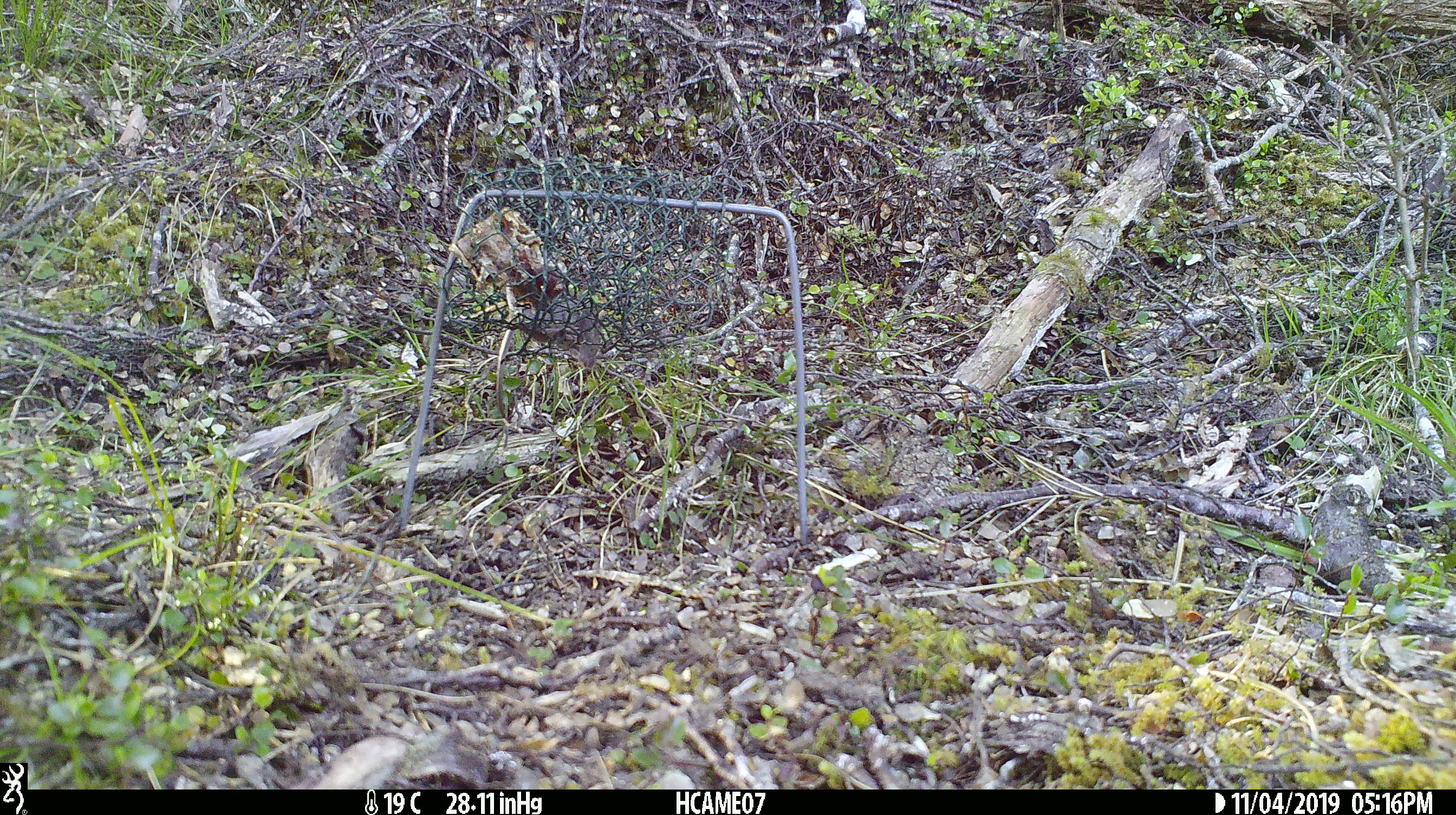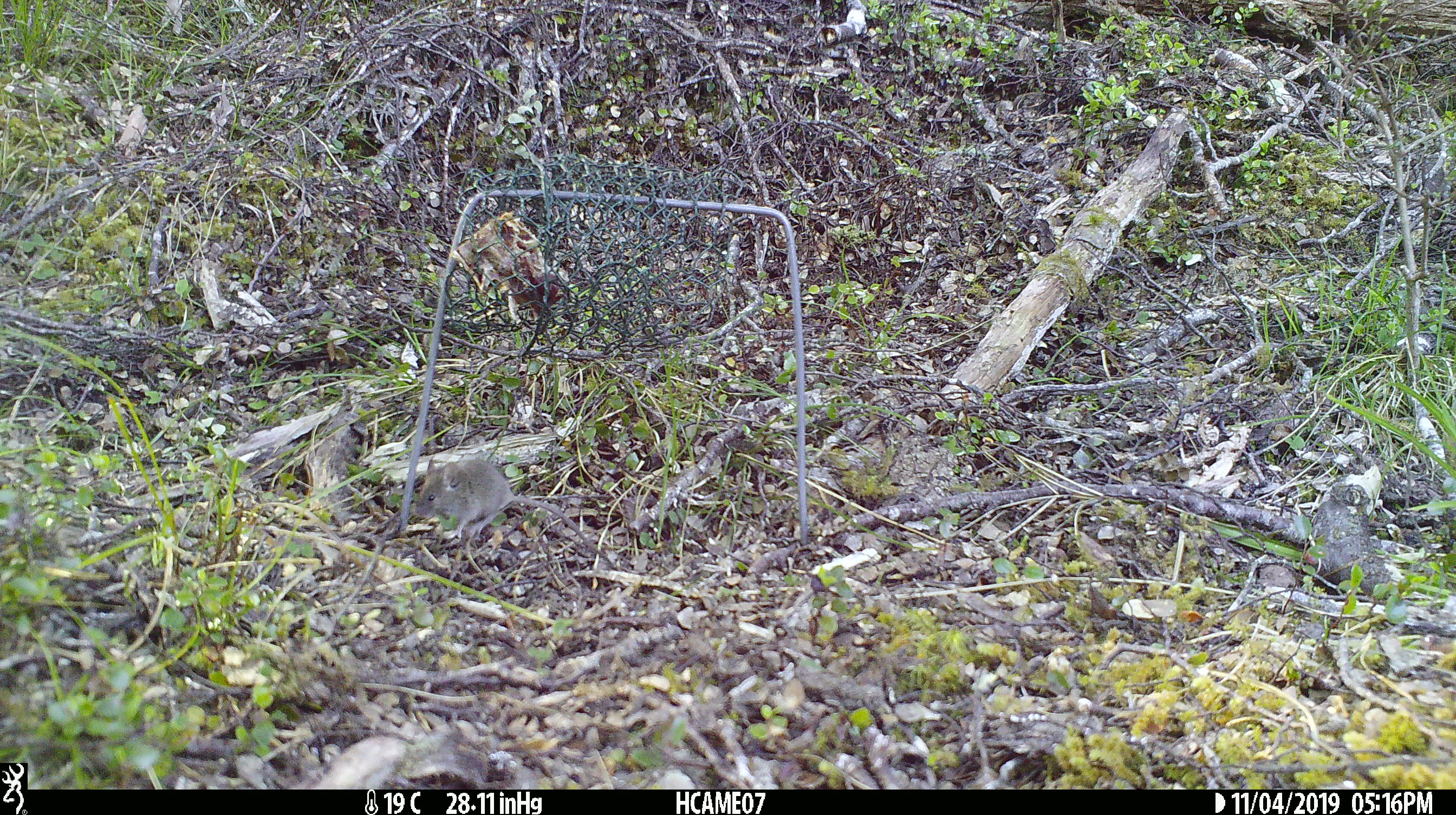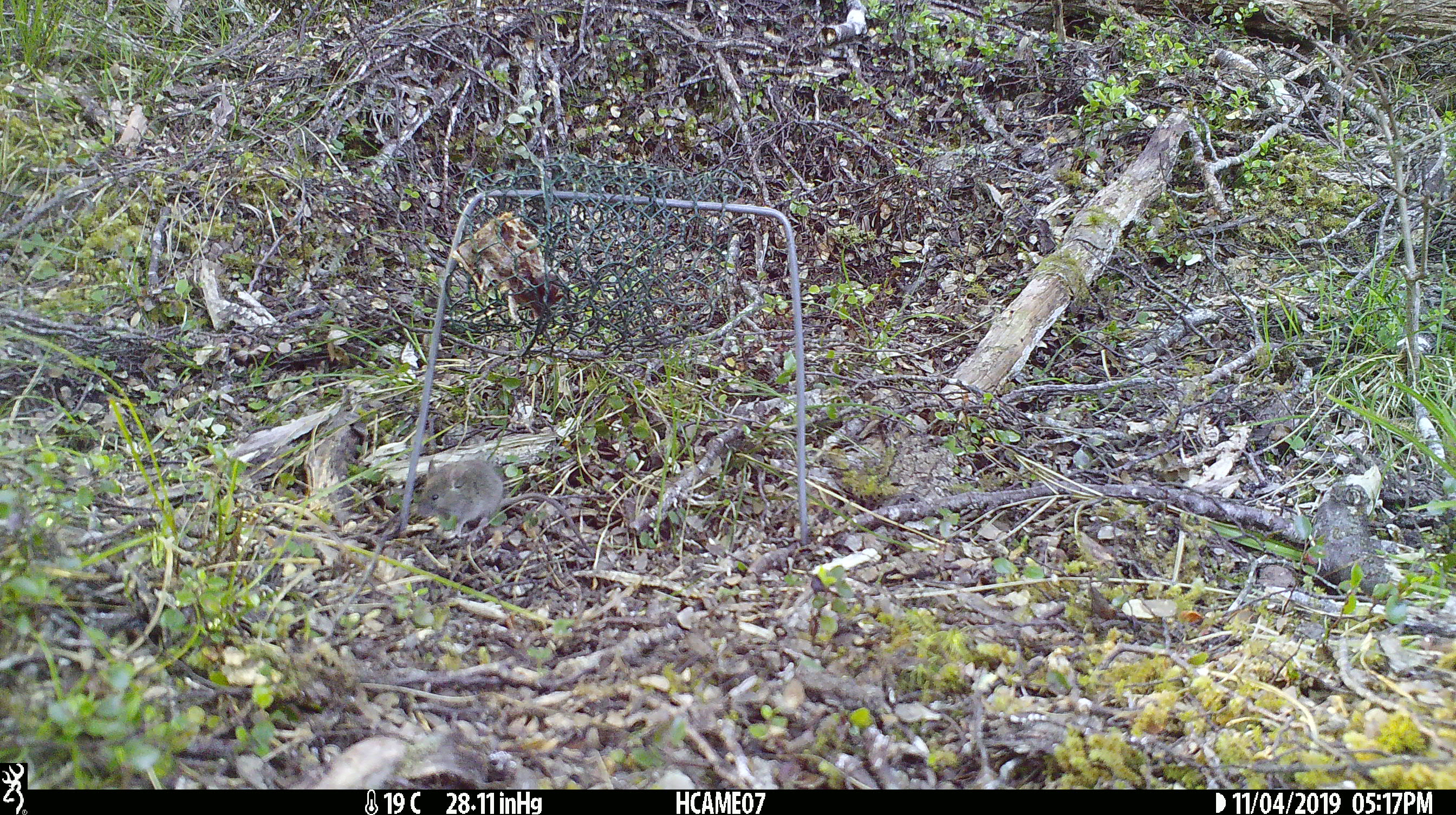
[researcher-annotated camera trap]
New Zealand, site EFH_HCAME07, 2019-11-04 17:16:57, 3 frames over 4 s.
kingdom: Animalia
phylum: Chordata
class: Mammalia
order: Rodentia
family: Muridae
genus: Mus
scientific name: Mus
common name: mouse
Mouse (Mus).